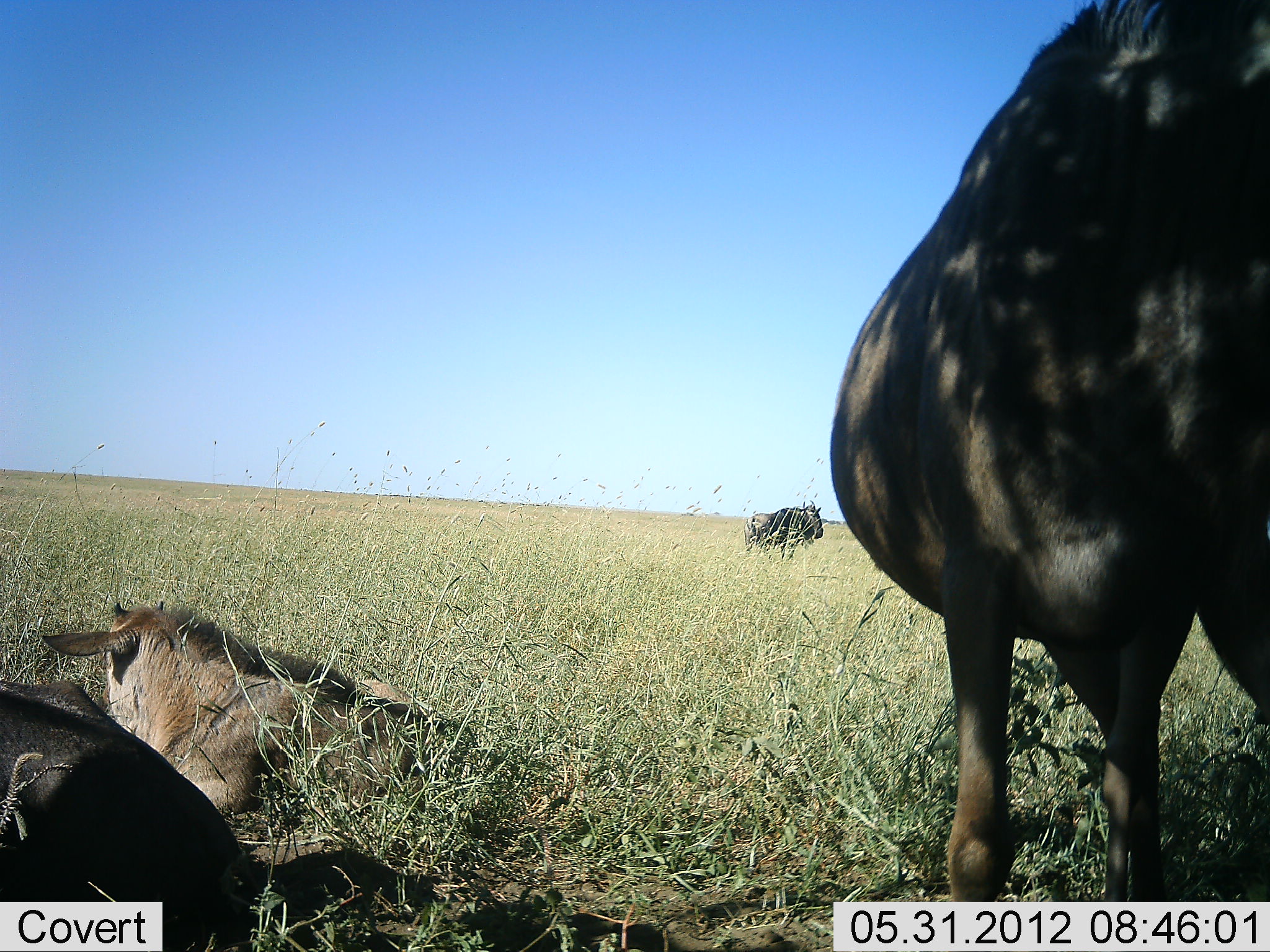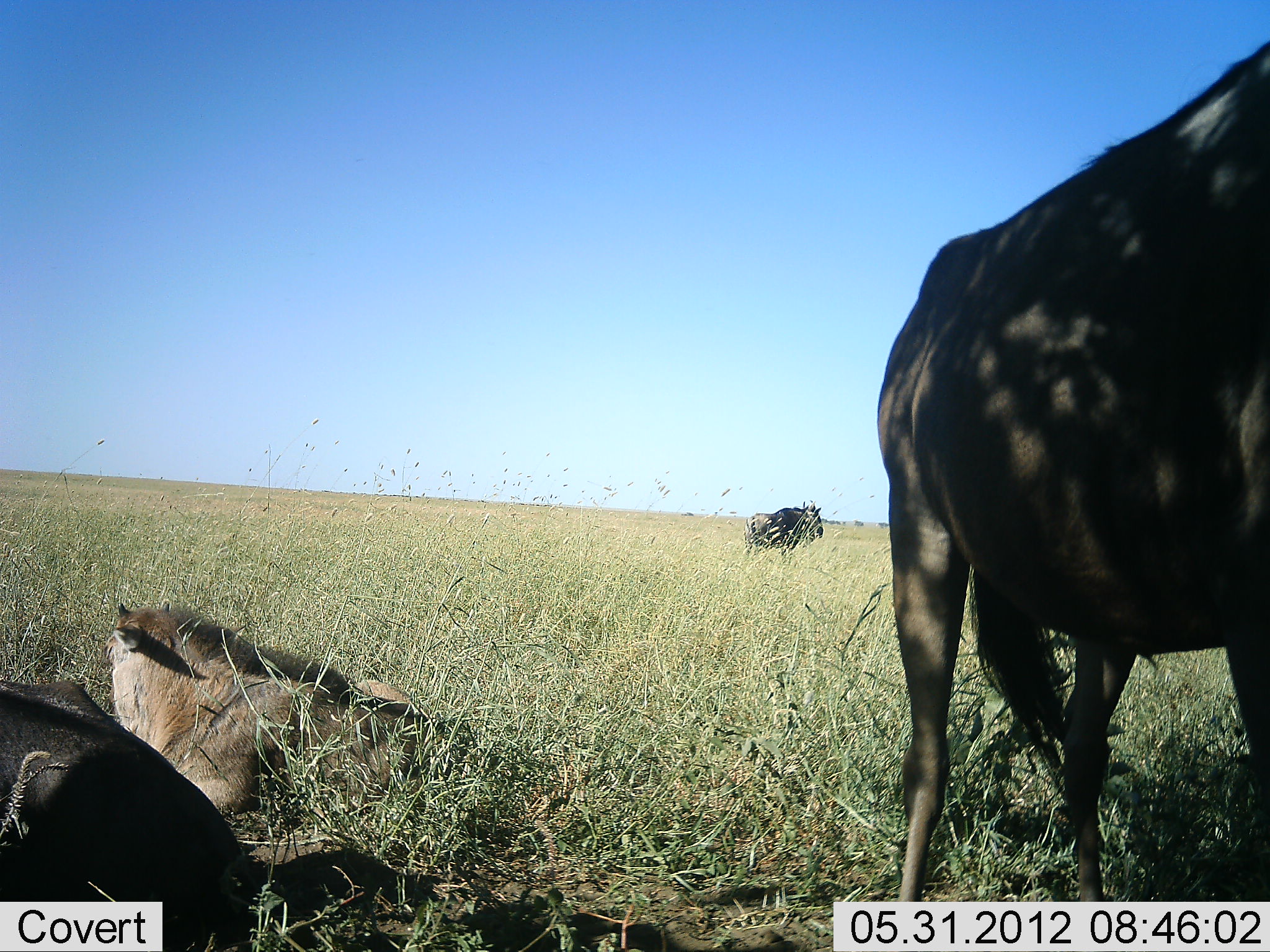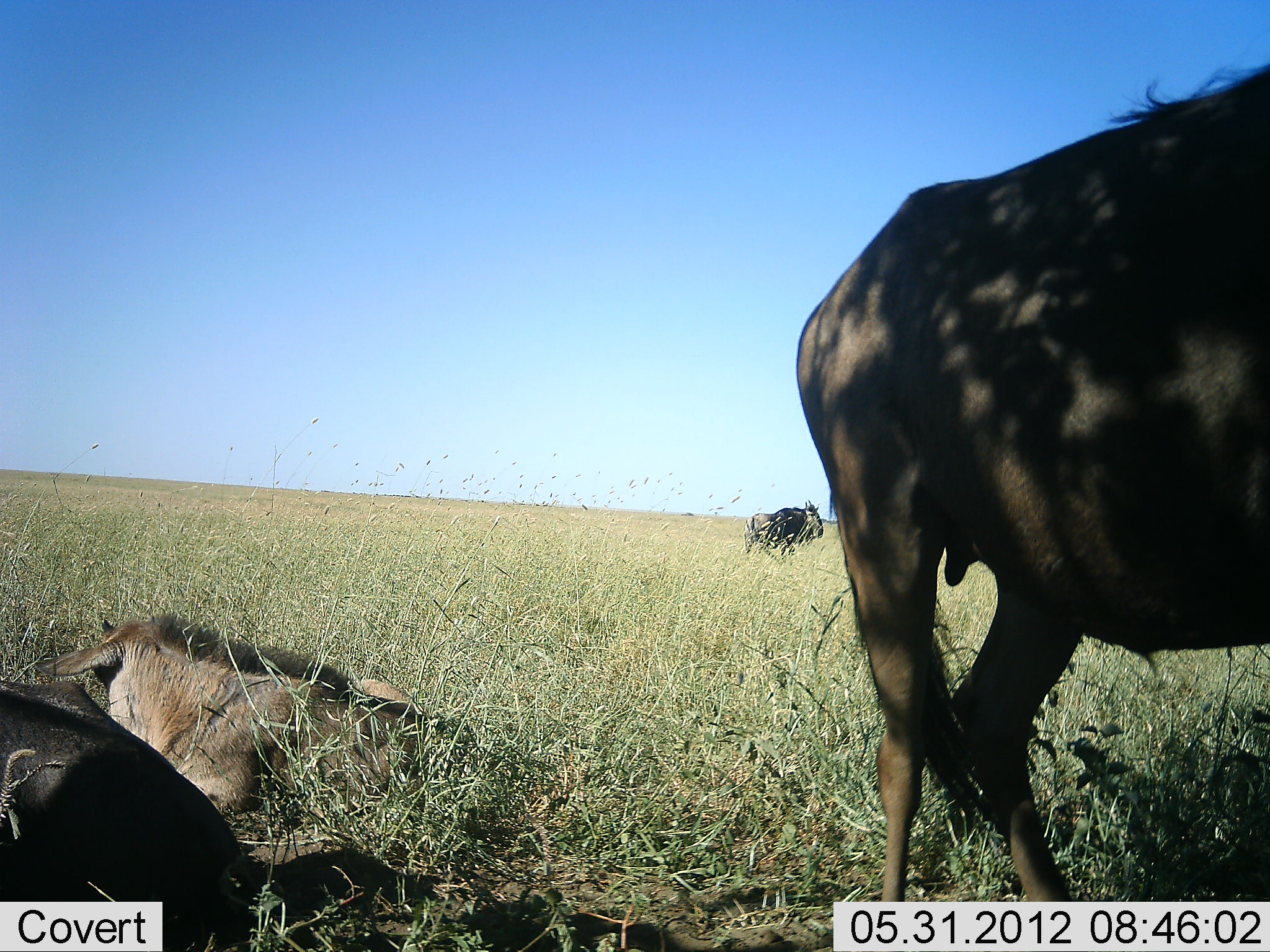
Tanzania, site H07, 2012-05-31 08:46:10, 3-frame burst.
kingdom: Animalia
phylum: Chordata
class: Mammalia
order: Artiodactyla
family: Bovidae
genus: Connochaetes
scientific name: Connochaetes taurinus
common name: blue wildebeest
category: wildebeest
Wildebeest (blue wildebeest) (Connochaetes taurinus), count 4. Behavior (volunteer vote fractions): standing 100%, resting 100%, moving 10%, interacting 0%. Young present (vote fraction): 50%. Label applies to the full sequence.